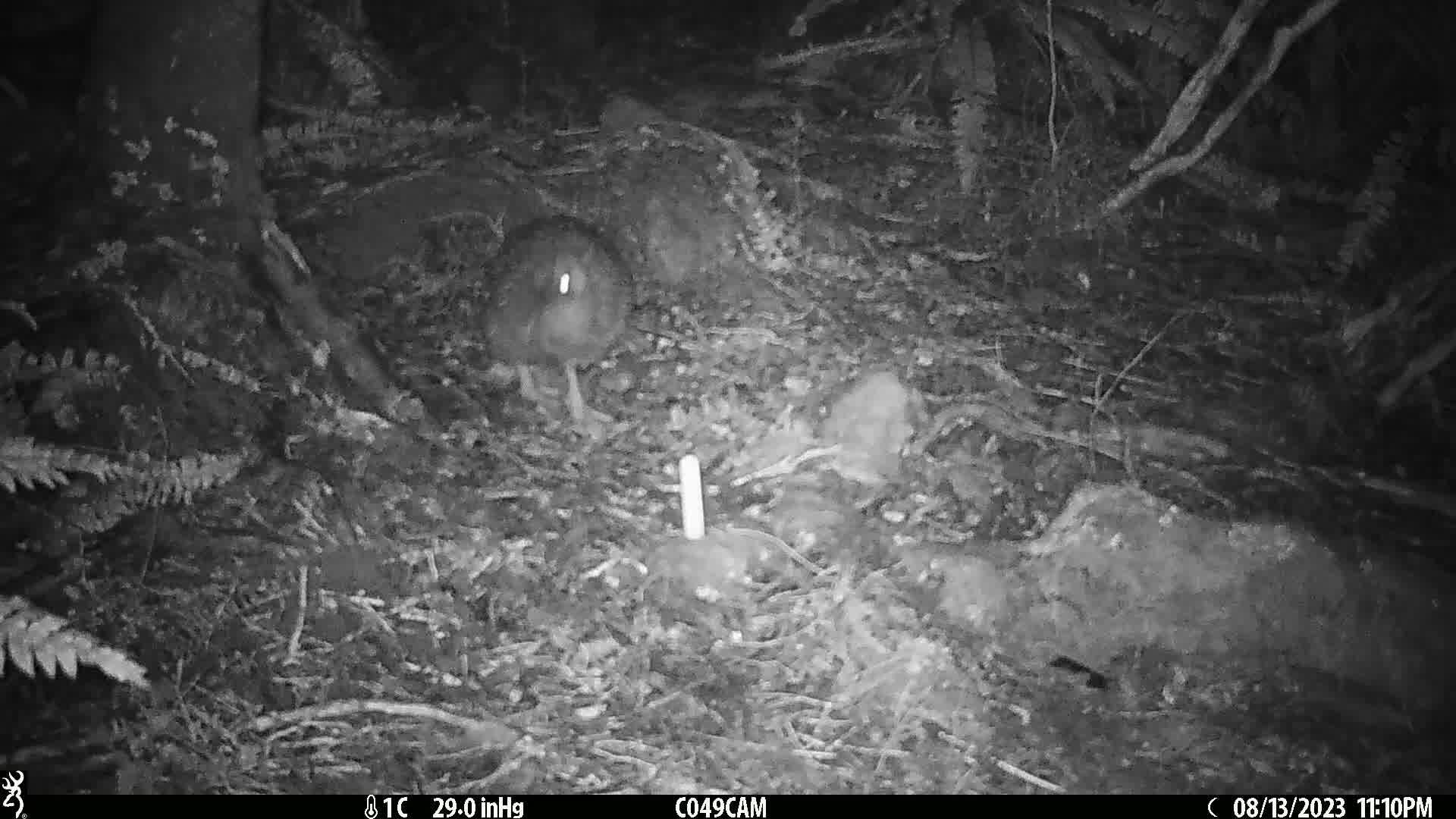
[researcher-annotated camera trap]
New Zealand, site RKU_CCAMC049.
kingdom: Animalia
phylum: Chordata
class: Aves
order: Apterygiformes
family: Apterygidae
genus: Apteryx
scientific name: Apteryx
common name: kiwi